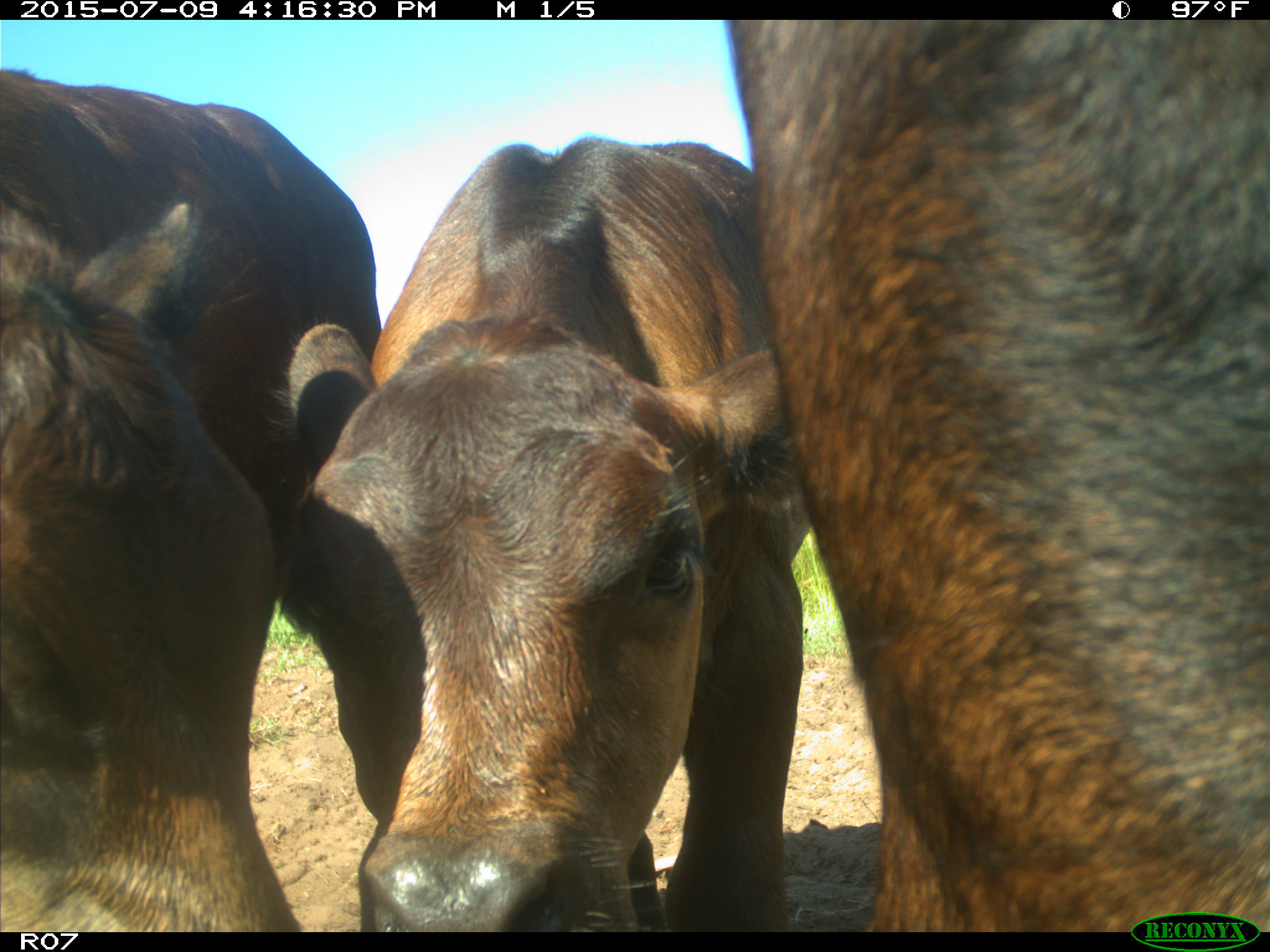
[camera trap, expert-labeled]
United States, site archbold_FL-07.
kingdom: Animalia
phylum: Chordata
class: Mammalia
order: Artiodactyla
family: Bovidae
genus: Bos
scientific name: Bos taurus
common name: domestic cow